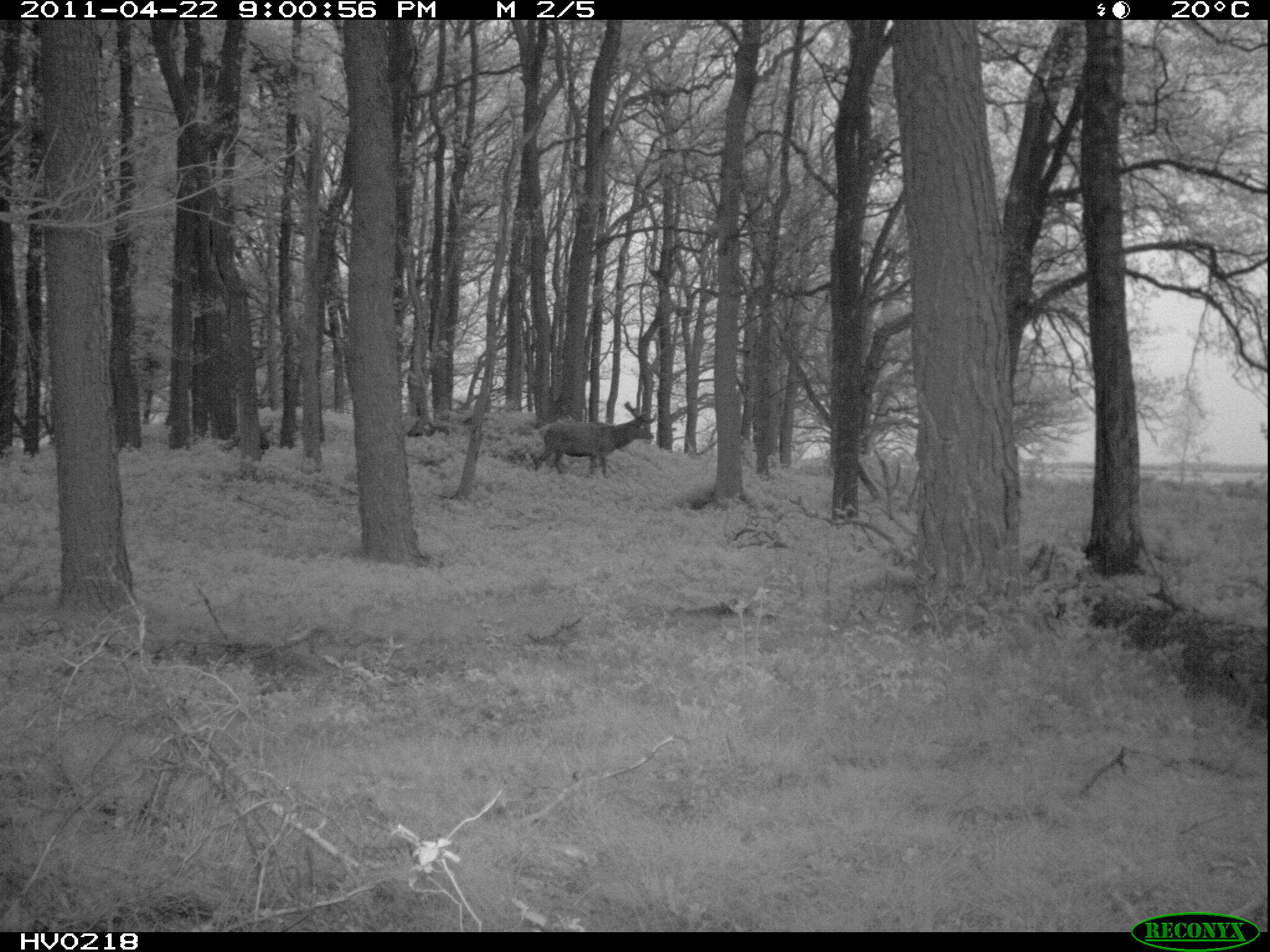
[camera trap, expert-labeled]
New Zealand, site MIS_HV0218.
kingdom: Animalia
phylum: Chordata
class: Mammalia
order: Artiodactyla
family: Cervidae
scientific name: Cervidae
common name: deer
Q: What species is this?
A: Deer (Cervidae).